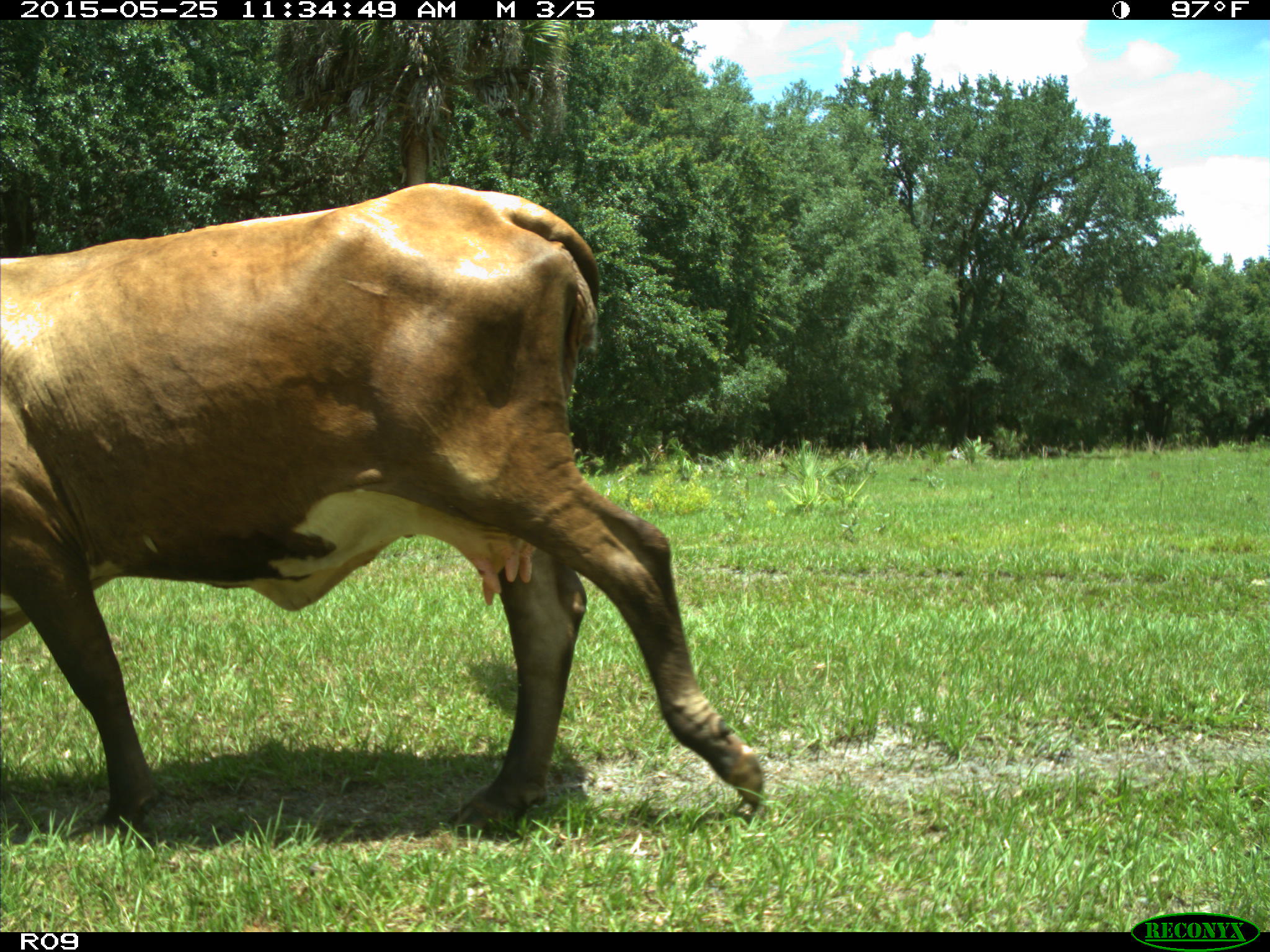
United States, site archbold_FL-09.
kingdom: Animalia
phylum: Chordata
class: Mammalia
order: Artiodactyla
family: Bovidae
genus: Bos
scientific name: Bos taurus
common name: domestic cow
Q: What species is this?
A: Bos taurus (domestic cow).